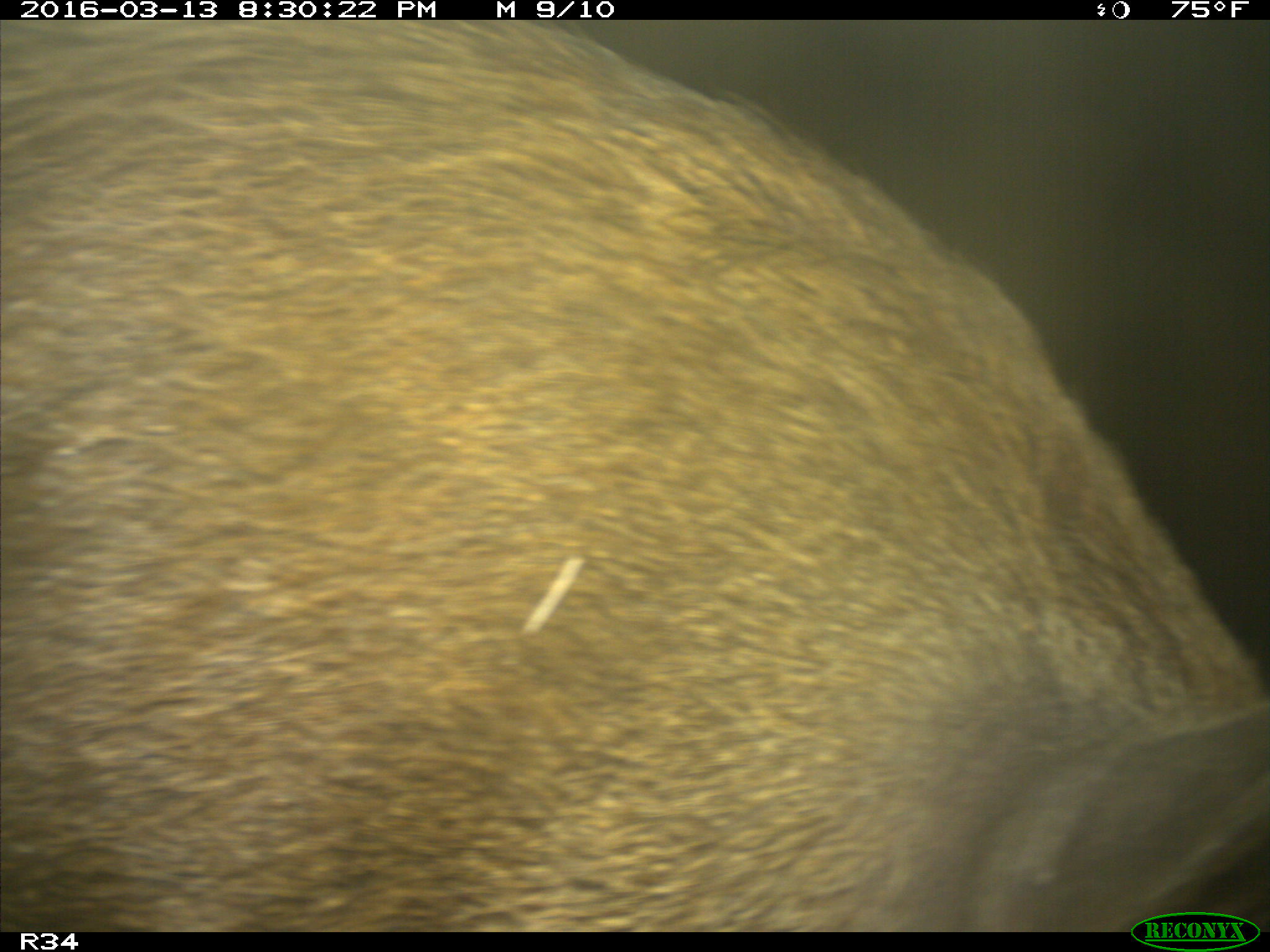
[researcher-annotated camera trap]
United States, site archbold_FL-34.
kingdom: Animalia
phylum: Chordata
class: Mammalia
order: Artiodactyla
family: Suidae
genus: Sus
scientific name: Sus scrofa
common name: wild boar